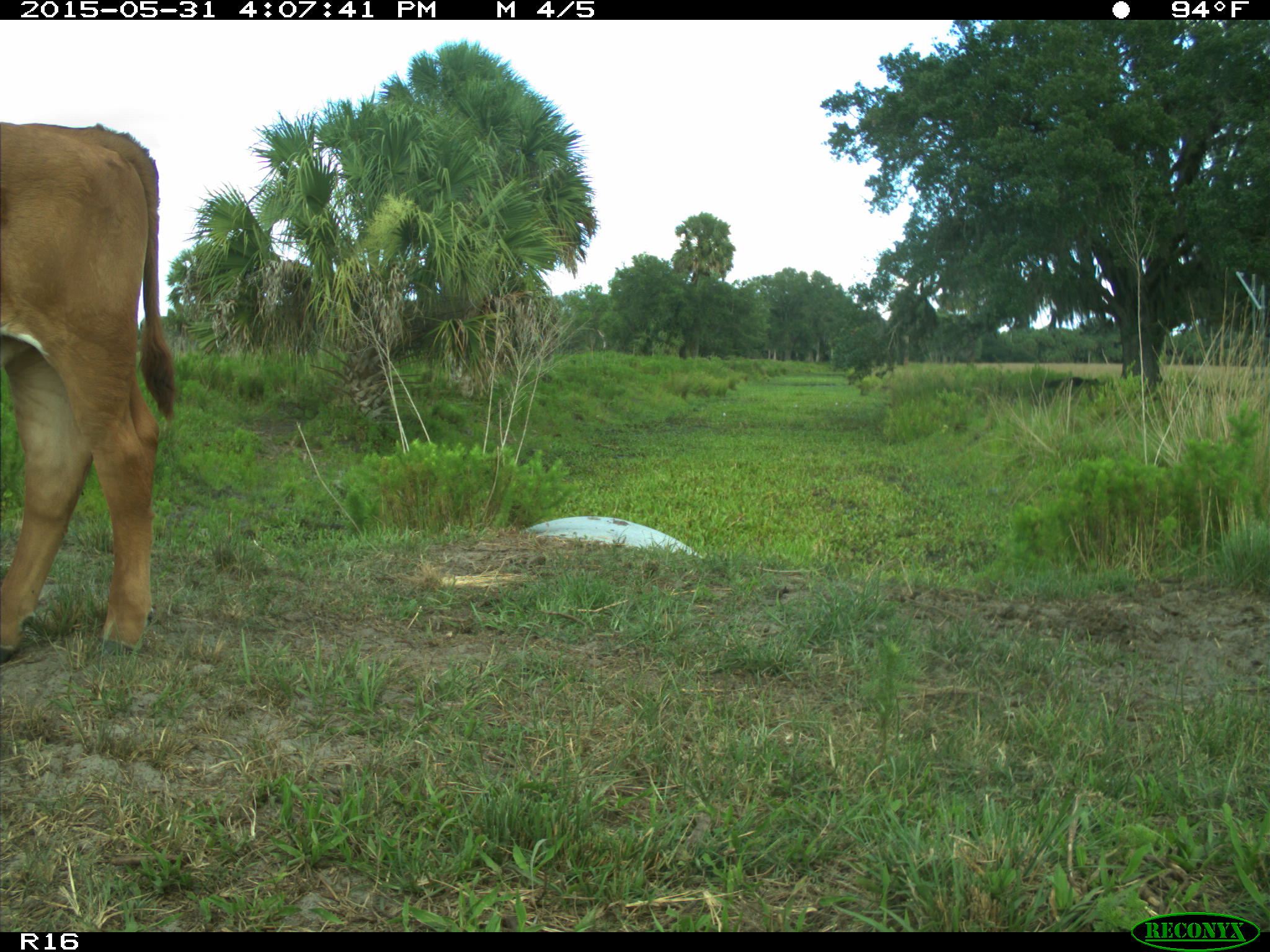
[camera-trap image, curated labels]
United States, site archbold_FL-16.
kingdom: Animalia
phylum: Chordata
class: Mammalia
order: Artiodactyla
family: Bovidae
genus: Bos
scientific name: Bos taurus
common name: domestic cow